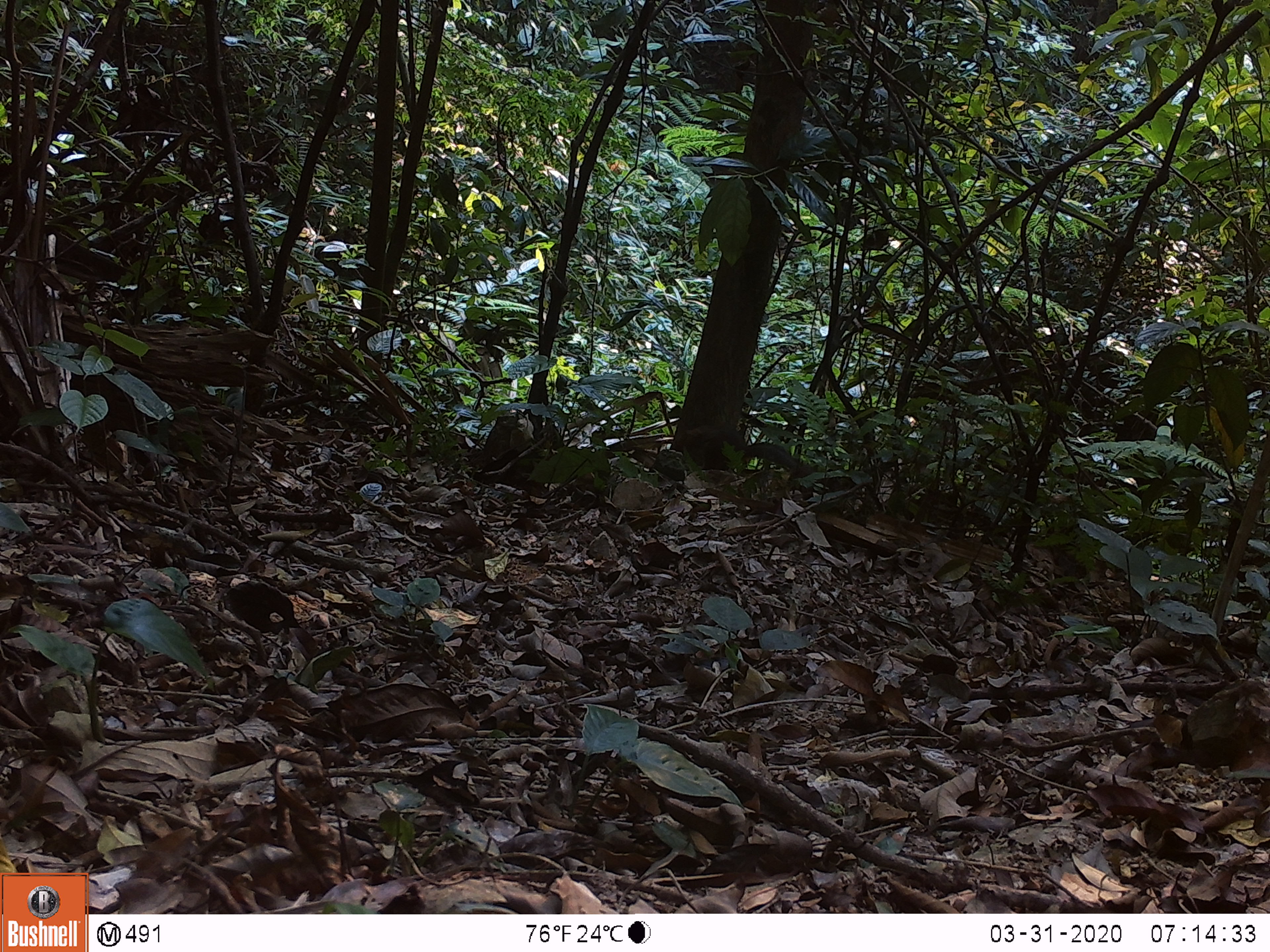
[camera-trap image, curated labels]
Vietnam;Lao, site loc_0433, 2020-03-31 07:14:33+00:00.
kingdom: Animalia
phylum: Chordata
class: Mammalia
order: Rodentia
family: Sciuridae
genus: Dremomys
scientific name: Dremomys rufigenis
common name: red-cheeked squirrel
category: red cheeked squirrel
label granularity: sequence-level